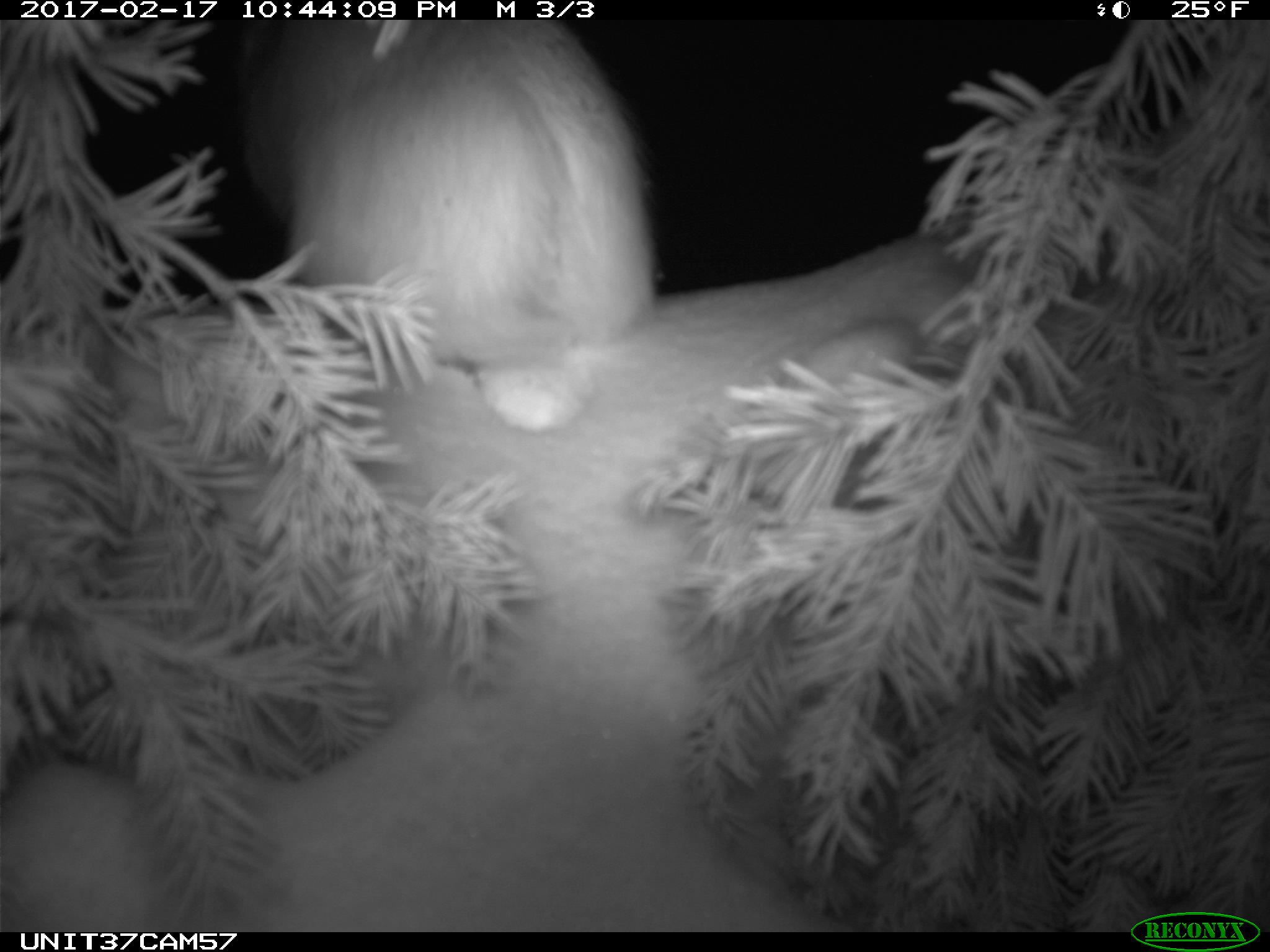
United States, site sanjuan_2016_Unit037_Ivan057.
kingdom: Animalia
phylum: Chordata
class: Mammalia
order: Lagomorpha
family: Leporidae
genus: Lepus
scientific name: Lepus americanus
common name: snowshoe hare